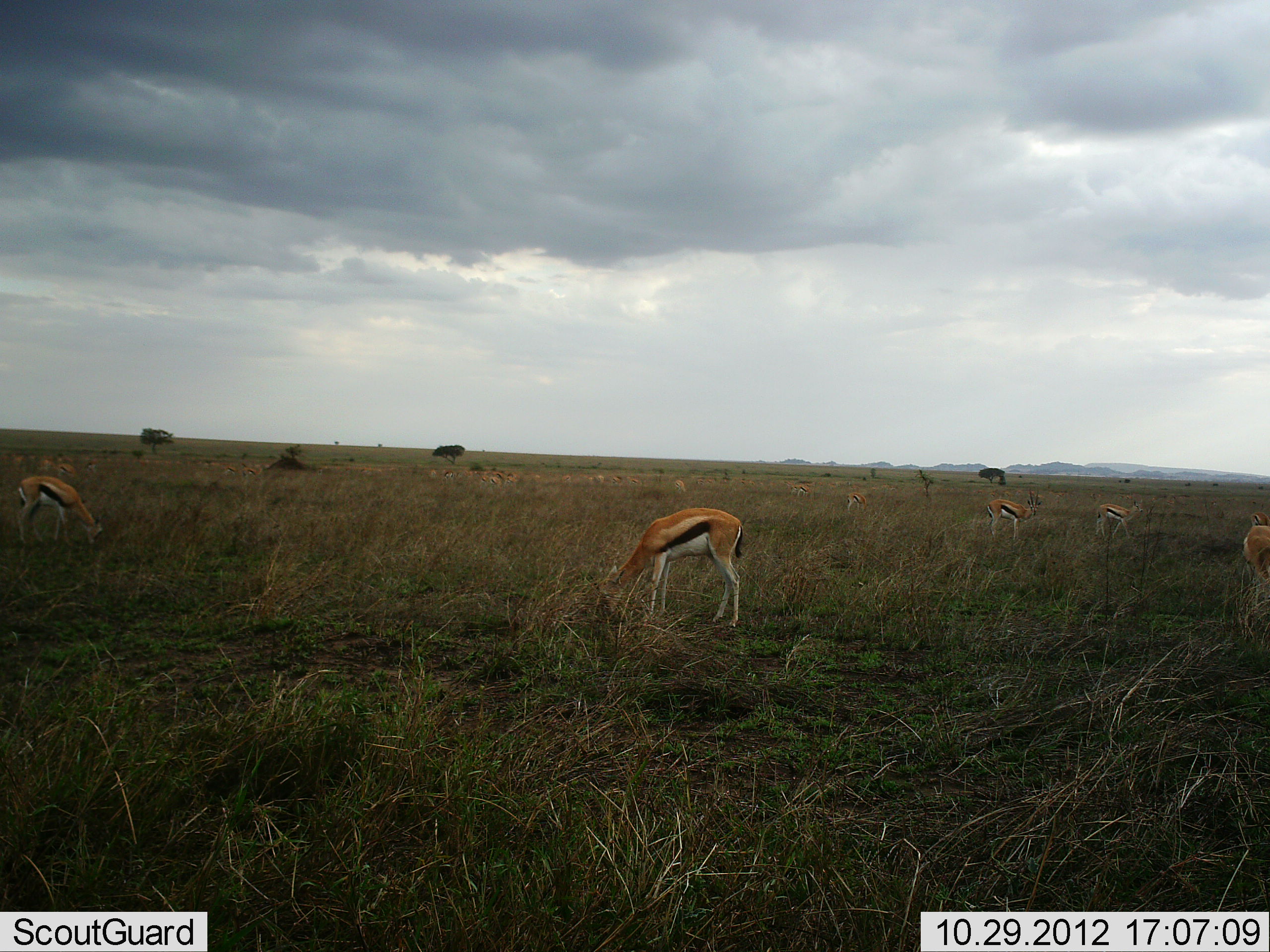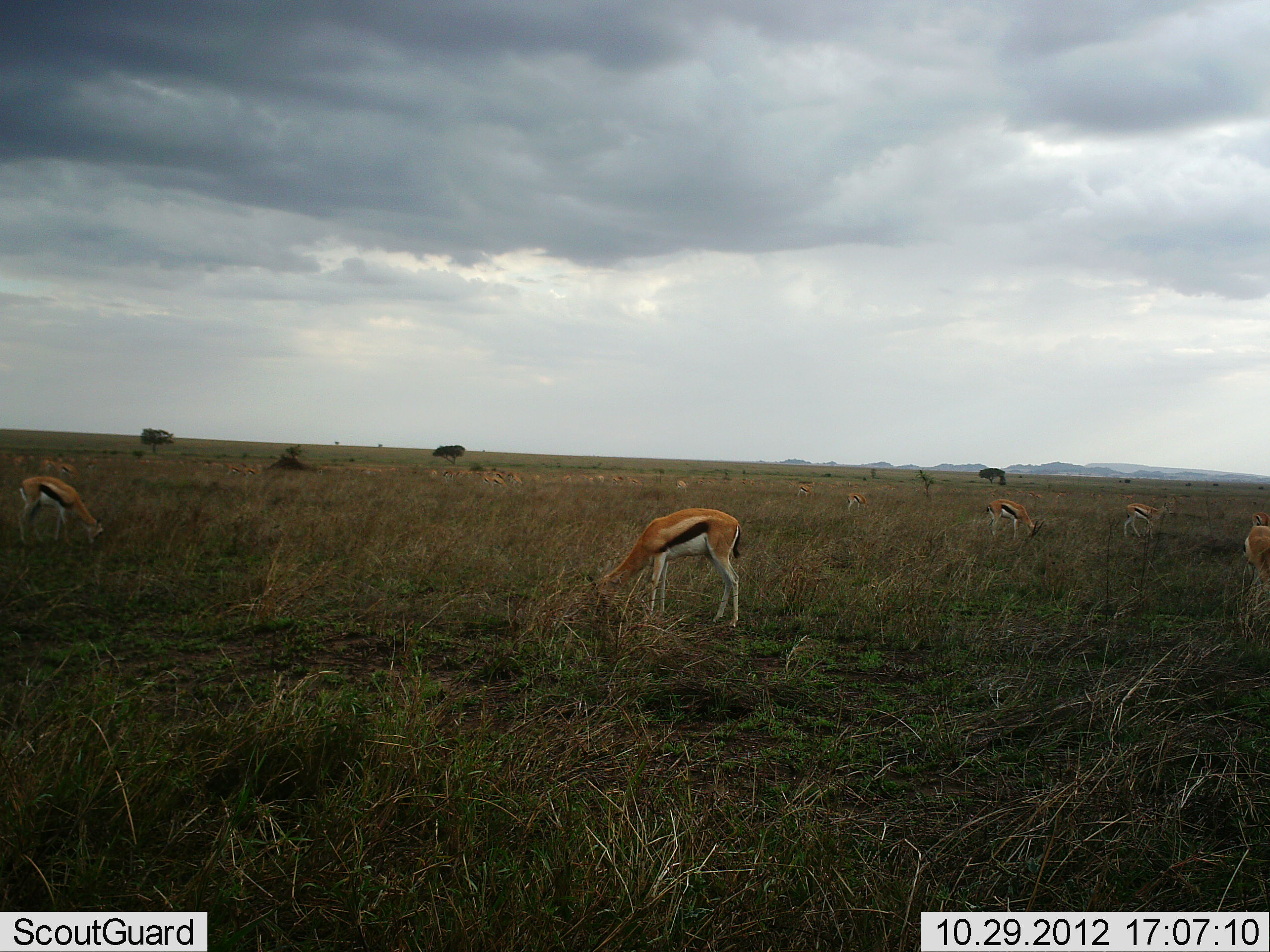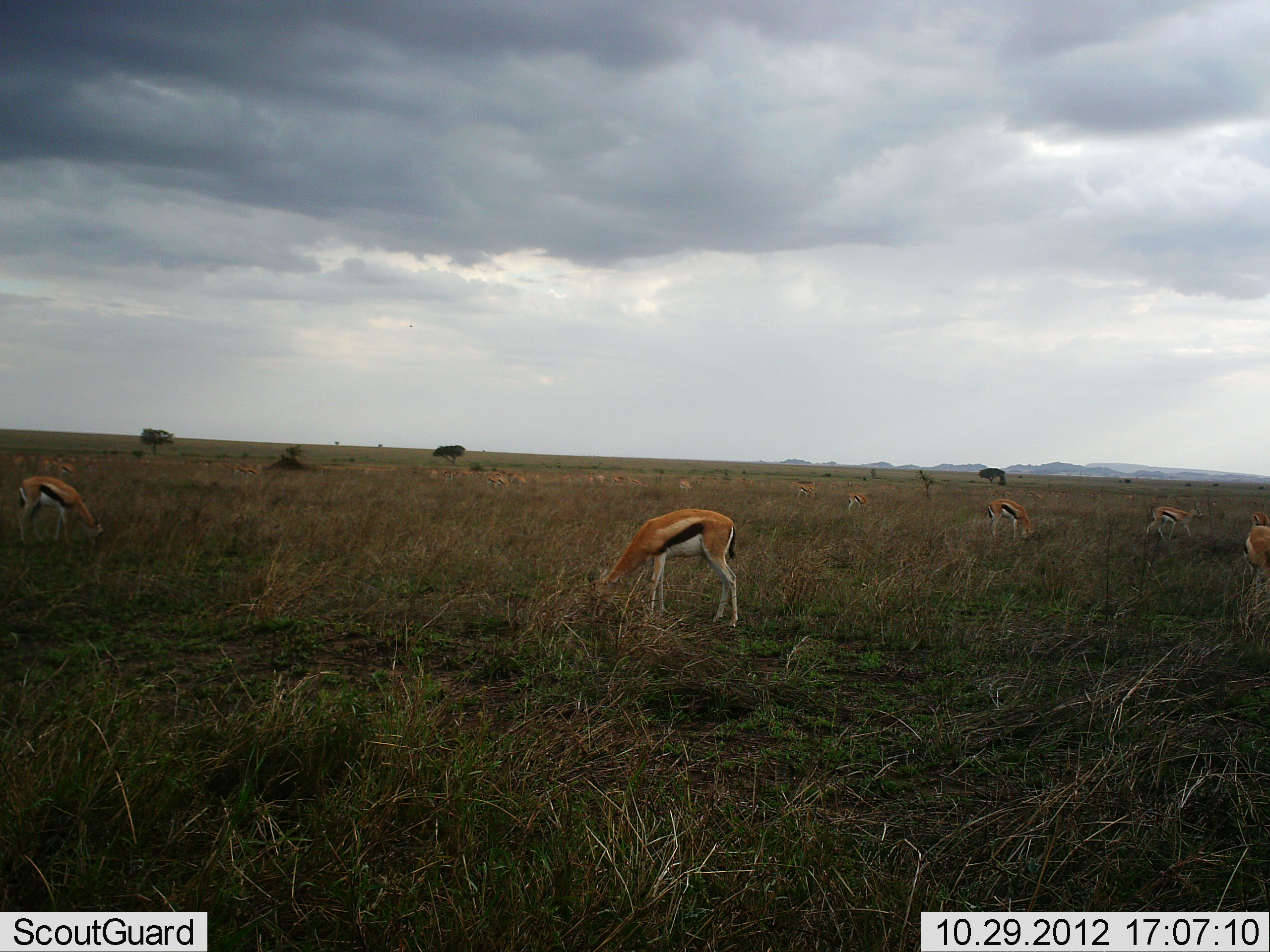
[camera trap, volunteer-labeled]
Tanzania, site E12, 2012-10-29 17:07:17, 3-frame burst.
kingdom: Animalia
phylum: Chordata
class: Mammalia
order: Artiodactyla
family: Bovidae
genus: Eudorcas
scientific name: Eudorcas thomsonii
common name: thomson's gazelle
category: gazellethomsons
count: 11-50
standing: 20%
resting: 0%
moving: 40%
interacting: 10%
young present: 10%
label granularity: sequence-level